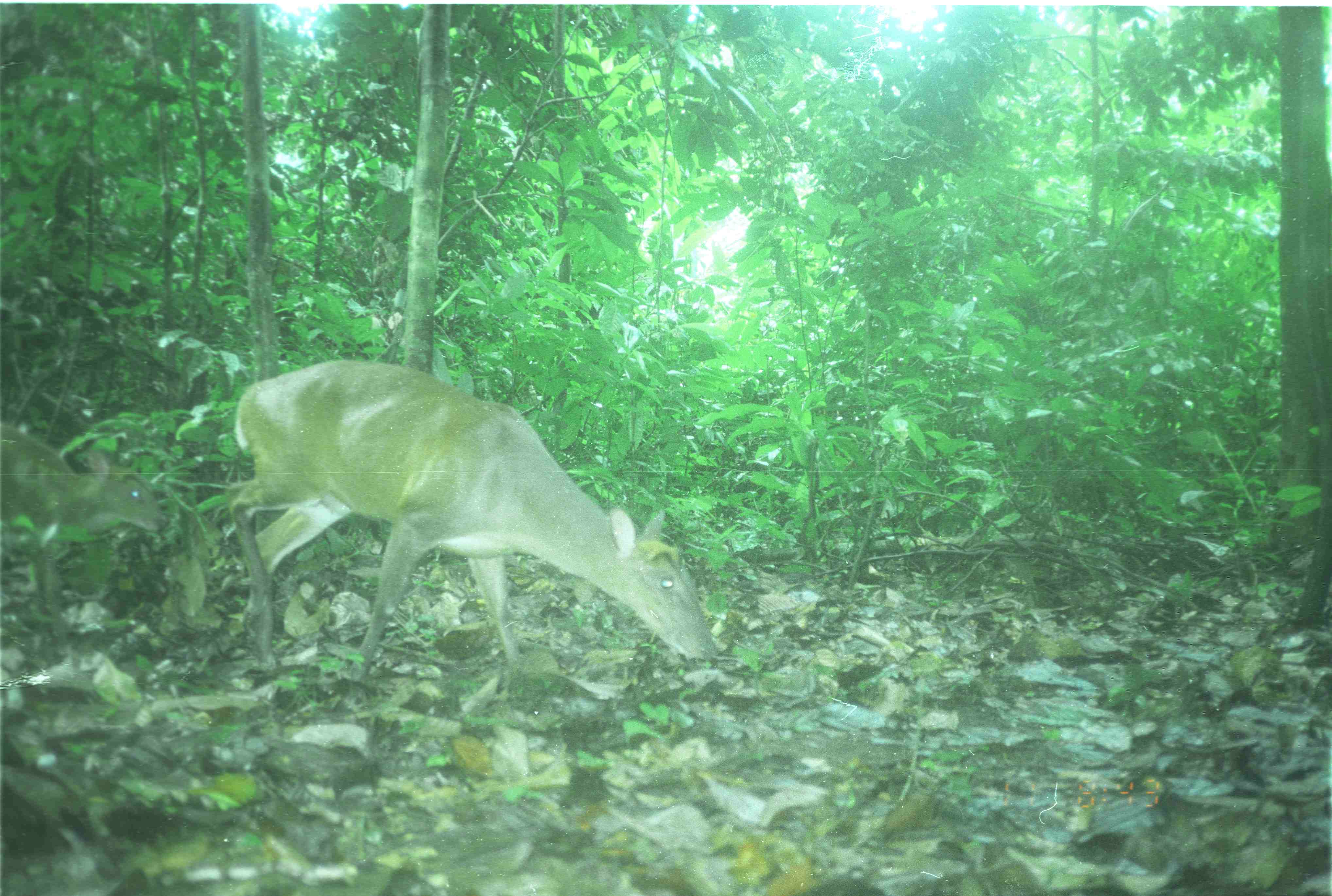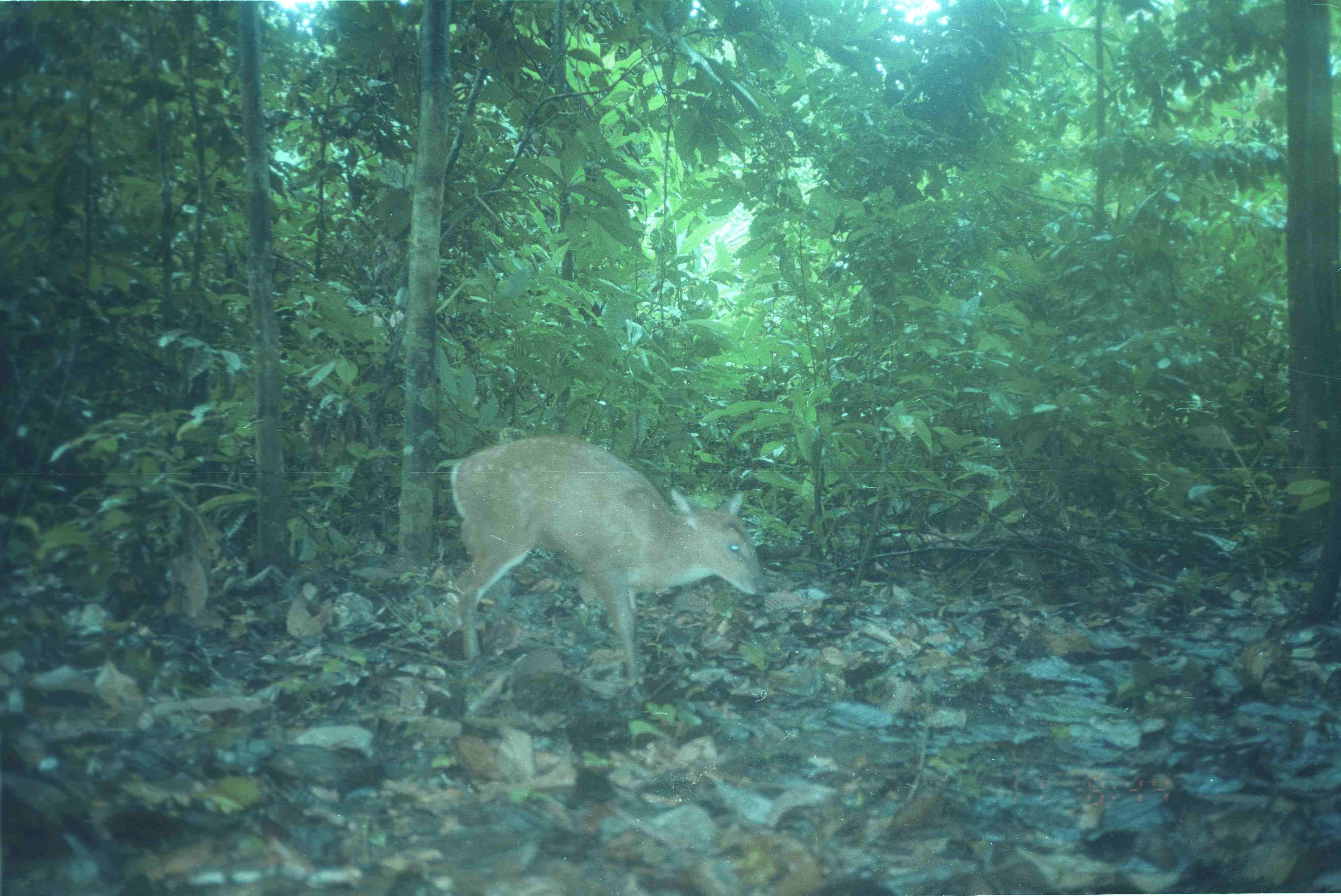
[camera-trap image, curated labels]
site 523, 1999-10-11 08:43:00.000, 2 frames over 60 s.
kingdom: Animalia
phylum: Chordata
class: Mammalia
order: Artiodactyla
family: Cervidae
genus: Muntiacus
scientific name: Muntiacus muntjak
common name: southern red muntjac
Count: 2.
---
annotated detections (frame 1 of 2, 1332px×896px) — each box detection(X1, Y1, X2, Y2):
muntiacus muntjak: detection(224, 358, 718, 683); detection(0, 424, 169, 647)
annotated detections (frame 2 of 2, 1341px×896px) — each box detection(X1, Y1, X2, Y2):
muntiacus muntjak: detection(434, 434, 768, 687)